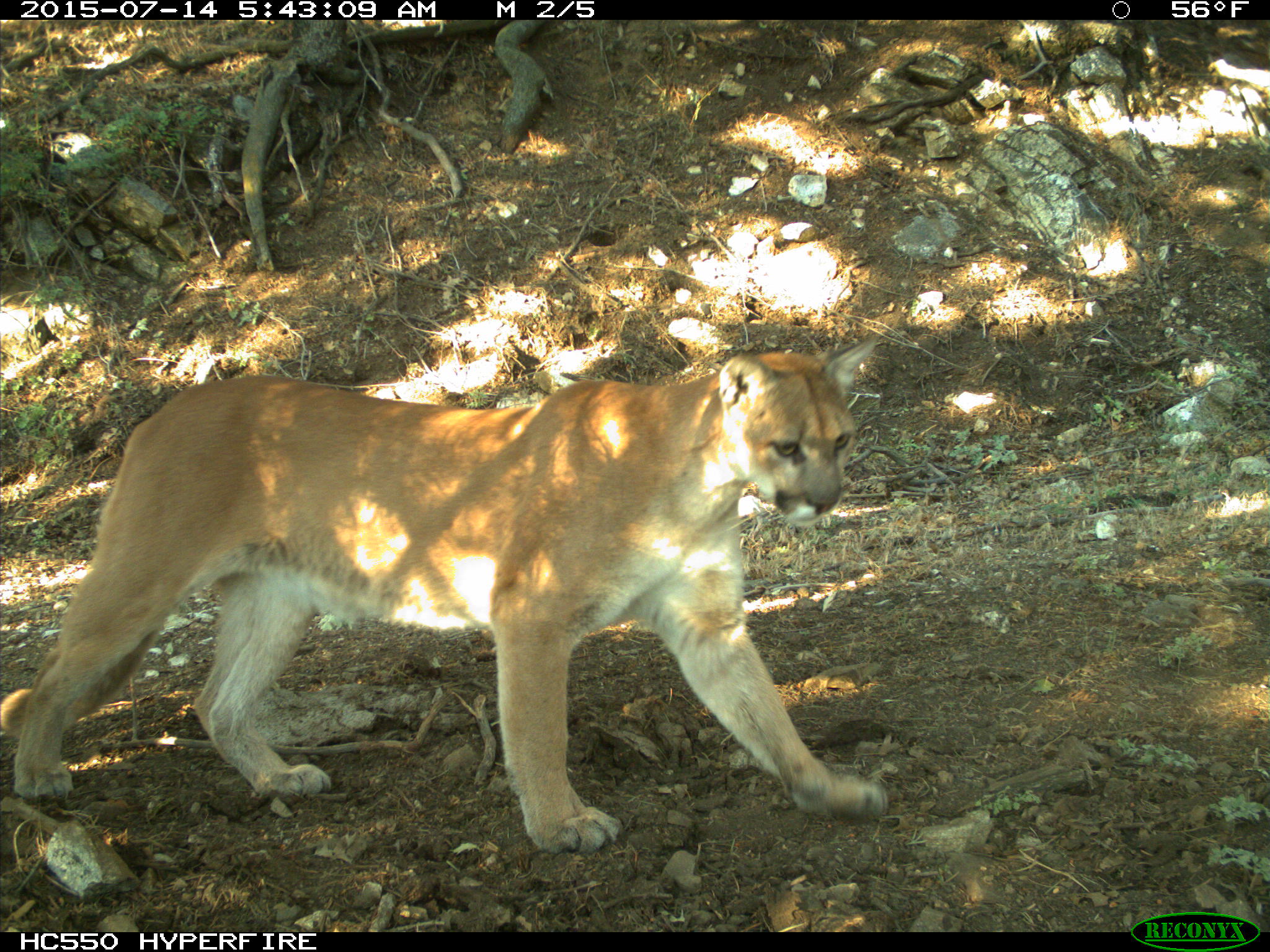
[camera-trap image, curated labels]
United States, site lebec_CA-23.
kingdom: Animalia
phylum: Chordata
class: Mammalia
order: Carnivora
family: Felidae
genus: Puma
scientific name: Puma concolor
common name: mountain lion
Puma concolor (mountain lion).